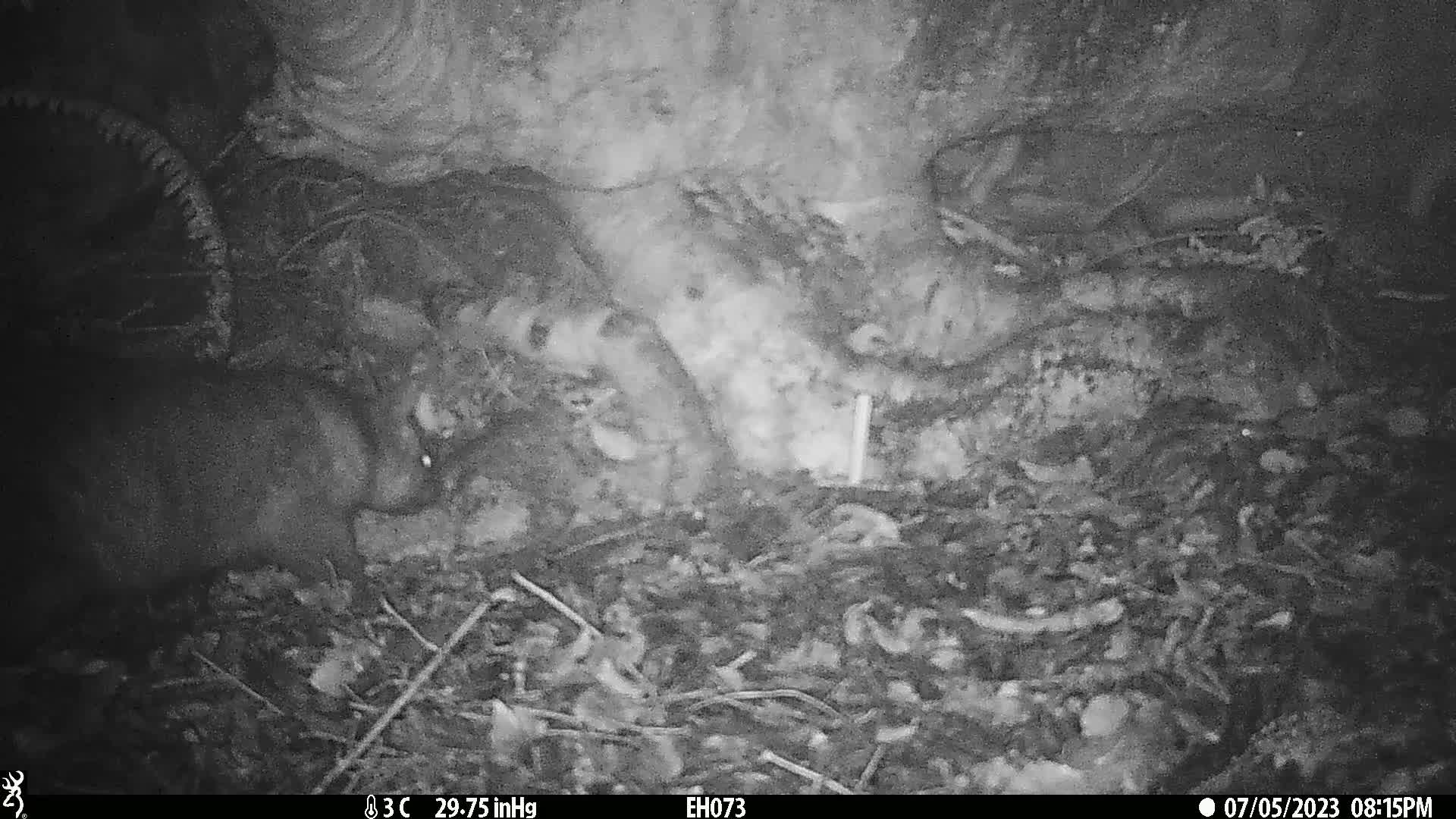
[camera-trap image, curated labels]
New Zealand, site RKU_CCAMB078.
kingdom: Animalia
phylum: Chordata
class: Mammalia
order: Diprotodontia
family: Phalangeridae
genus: Trichosurus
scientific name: Trichosurus vulpecula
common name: common brushtail possum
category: possum